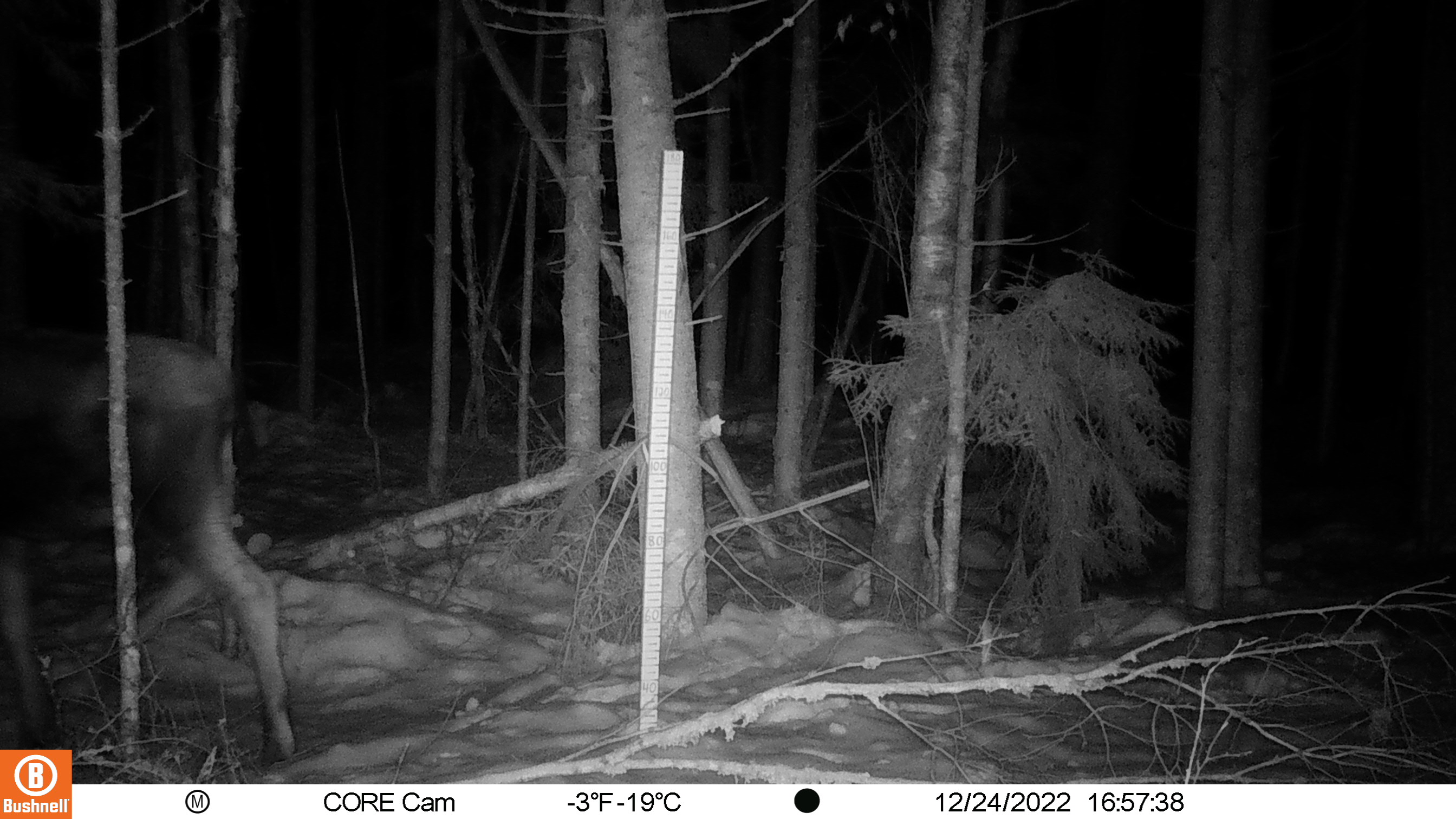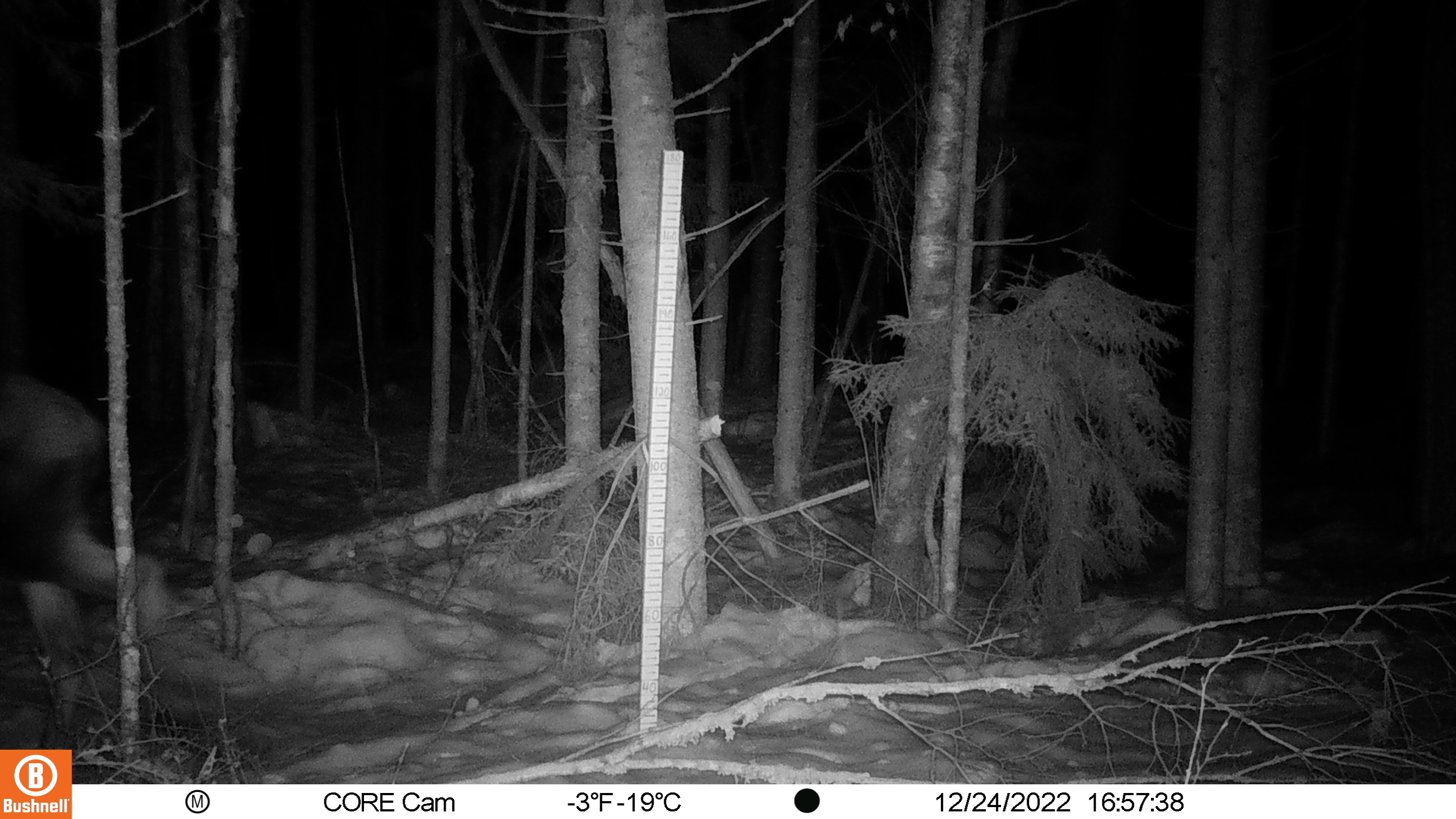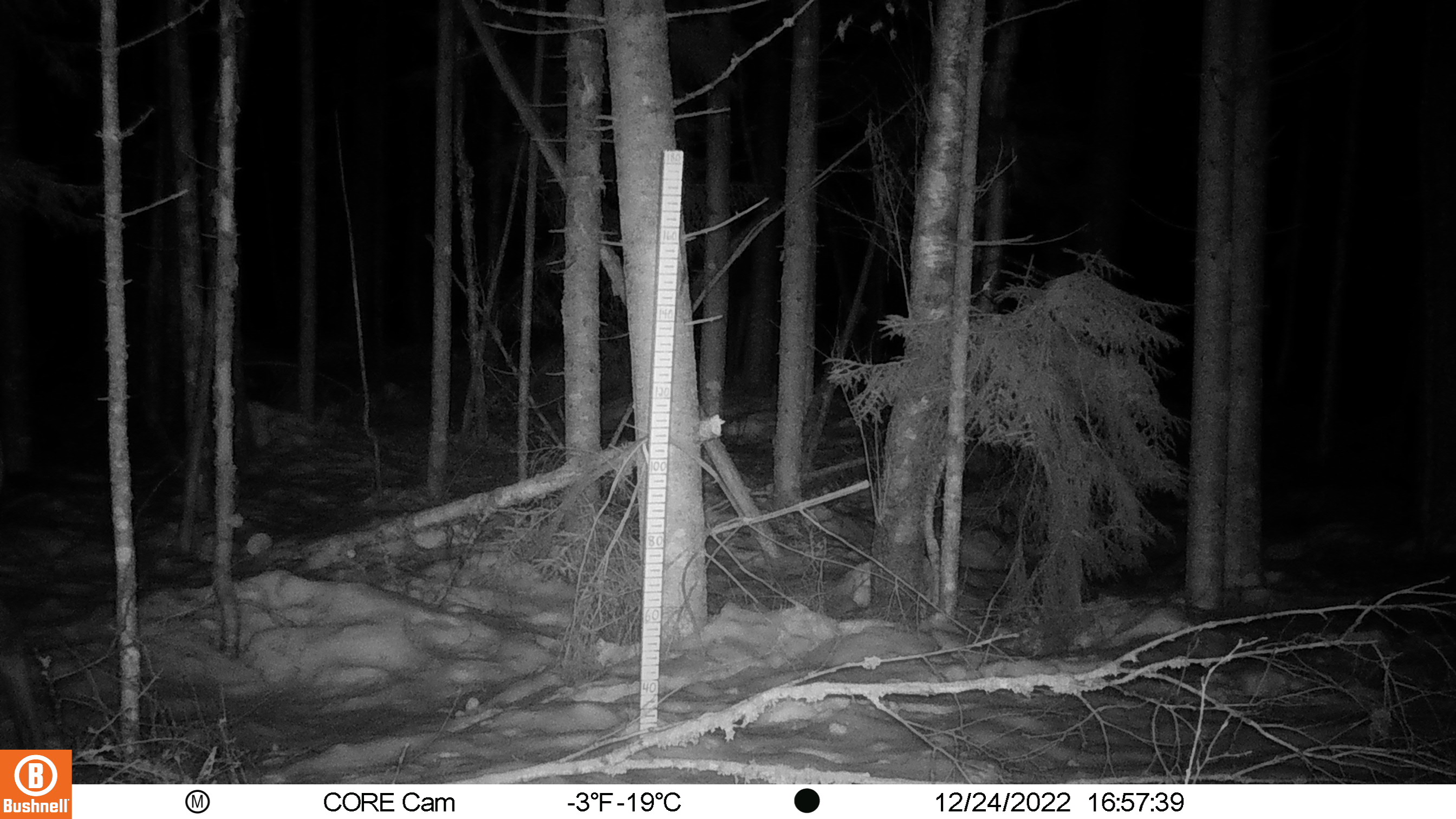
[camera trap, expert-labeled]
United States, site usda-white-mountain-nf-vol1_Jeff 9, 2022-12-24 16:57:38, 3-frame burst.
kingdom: Animalia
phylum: Chordata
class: Mammalia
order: Artiodactyla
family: Cervidae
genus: Alces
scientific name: Alces alces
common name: moose